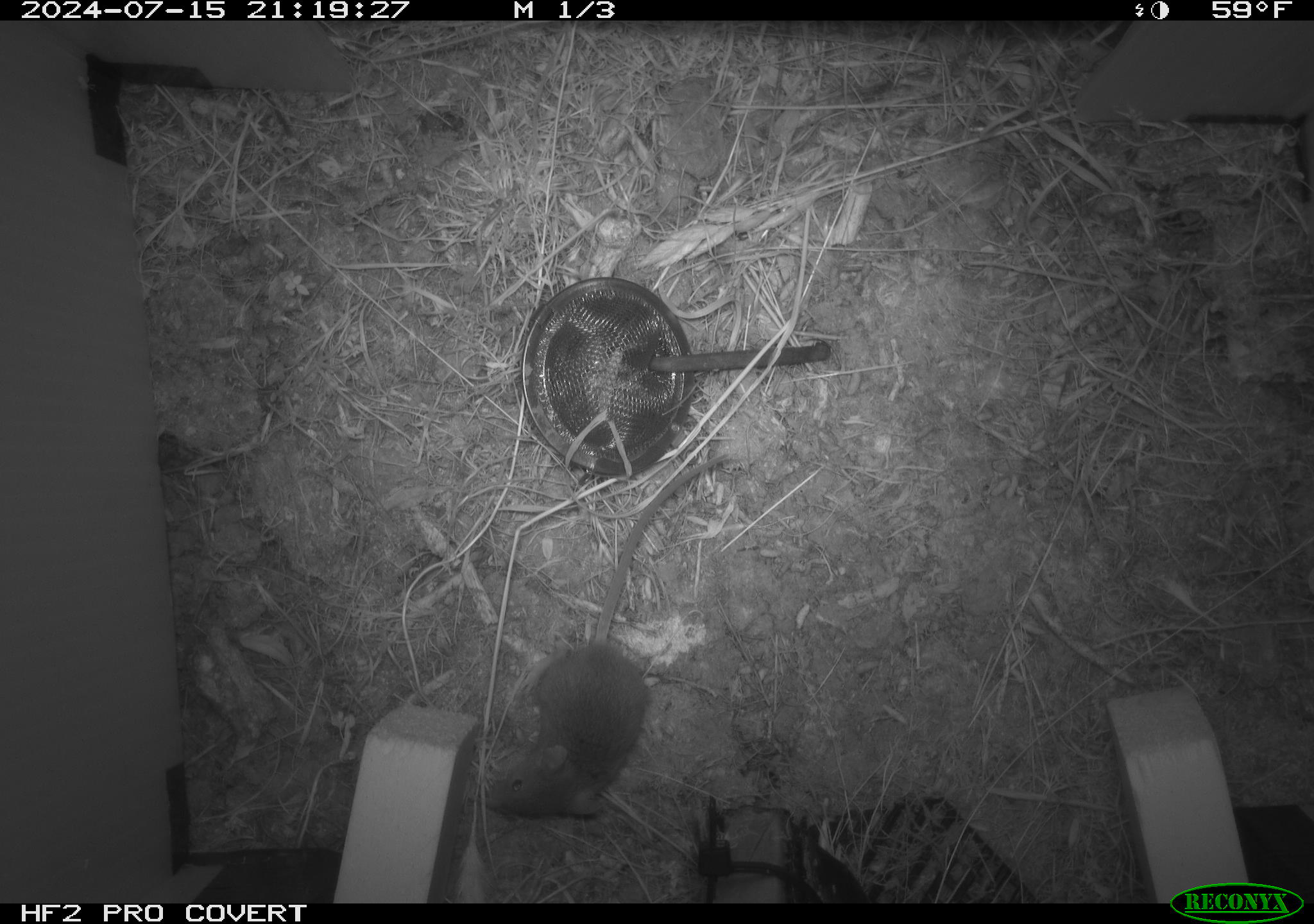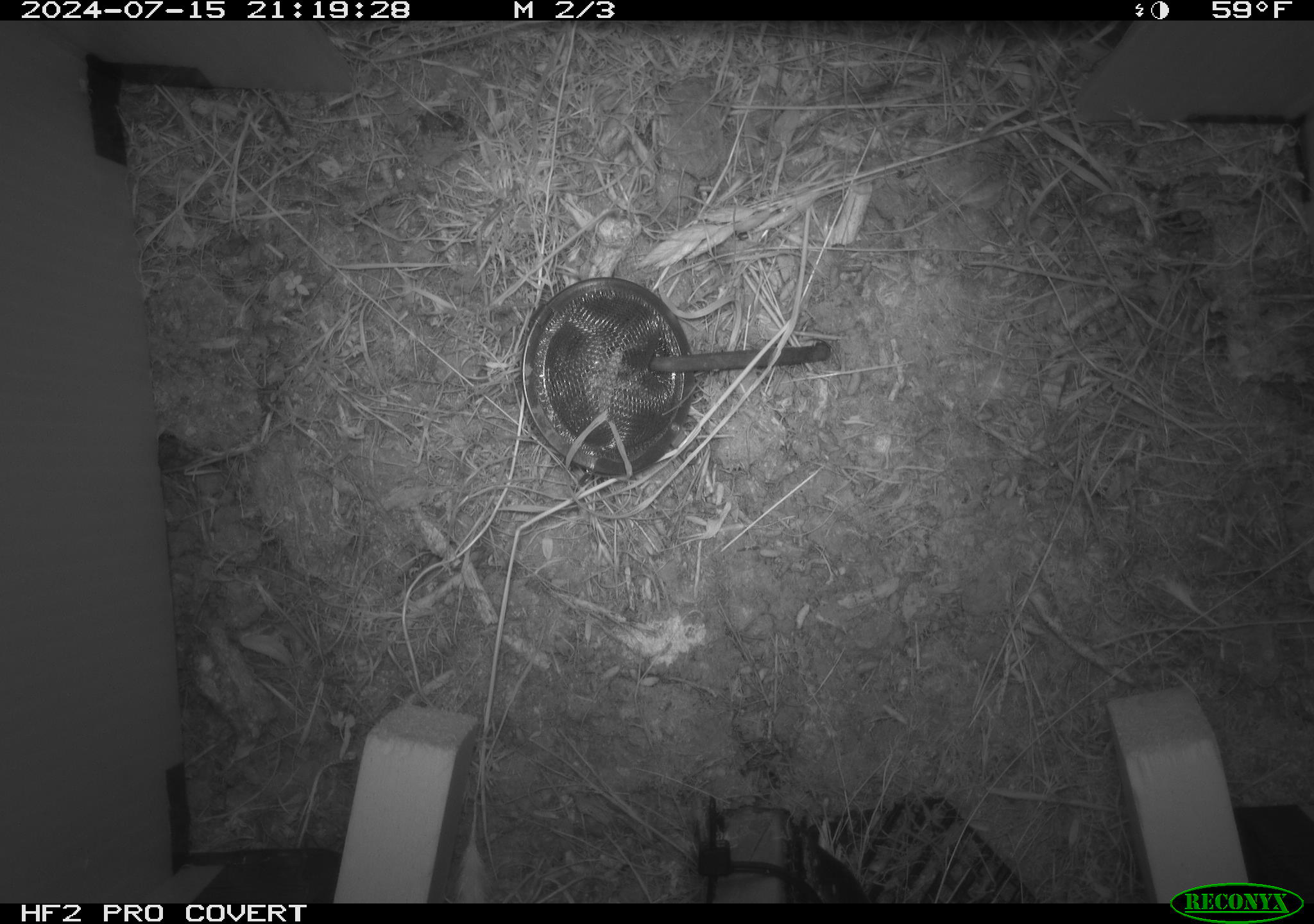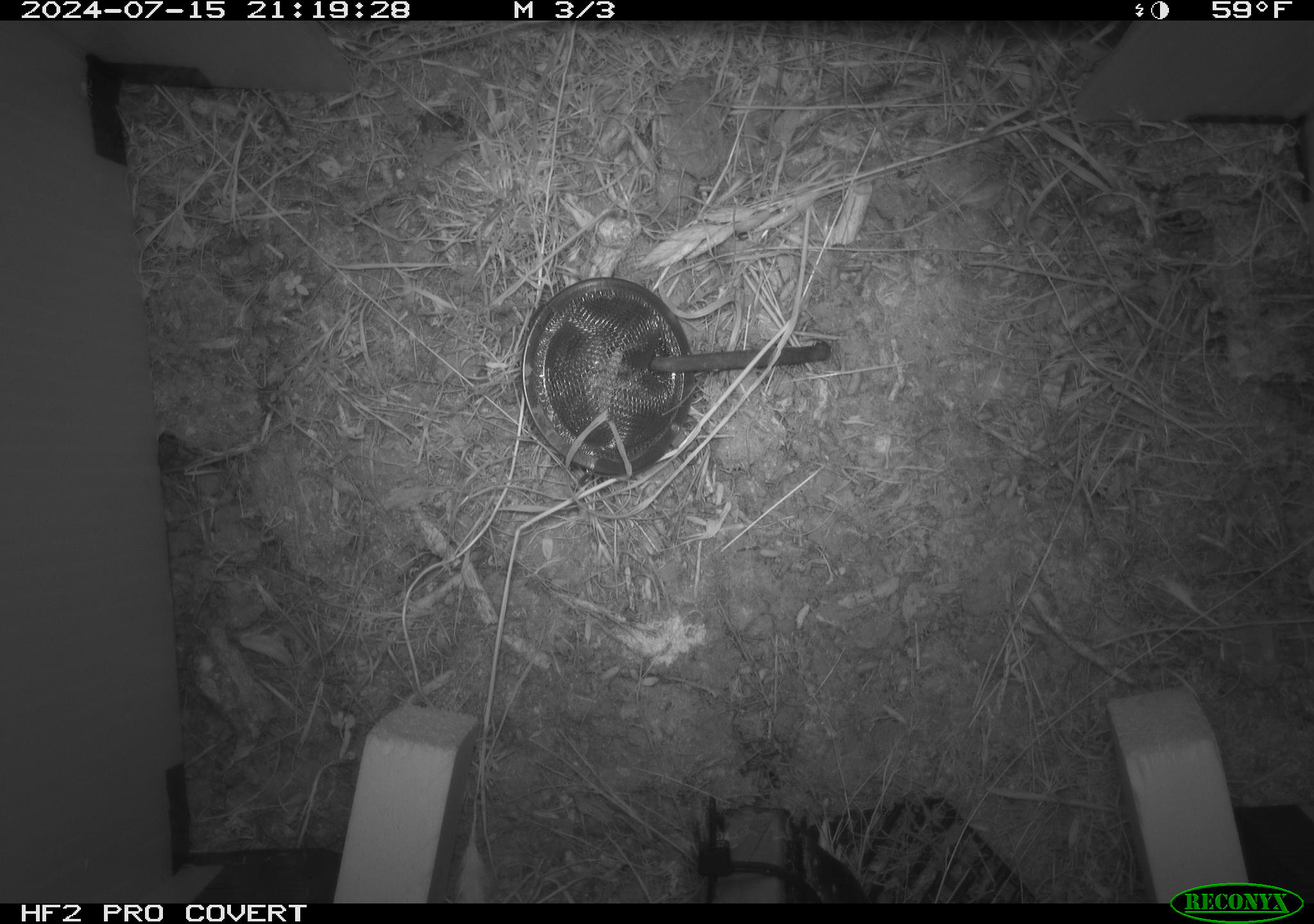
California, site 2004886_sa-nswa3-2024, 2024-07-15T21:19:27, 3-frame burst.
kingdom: Animalia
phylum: Chordata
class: Mammalia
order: Rodentia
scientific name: Rodentia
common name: rodent